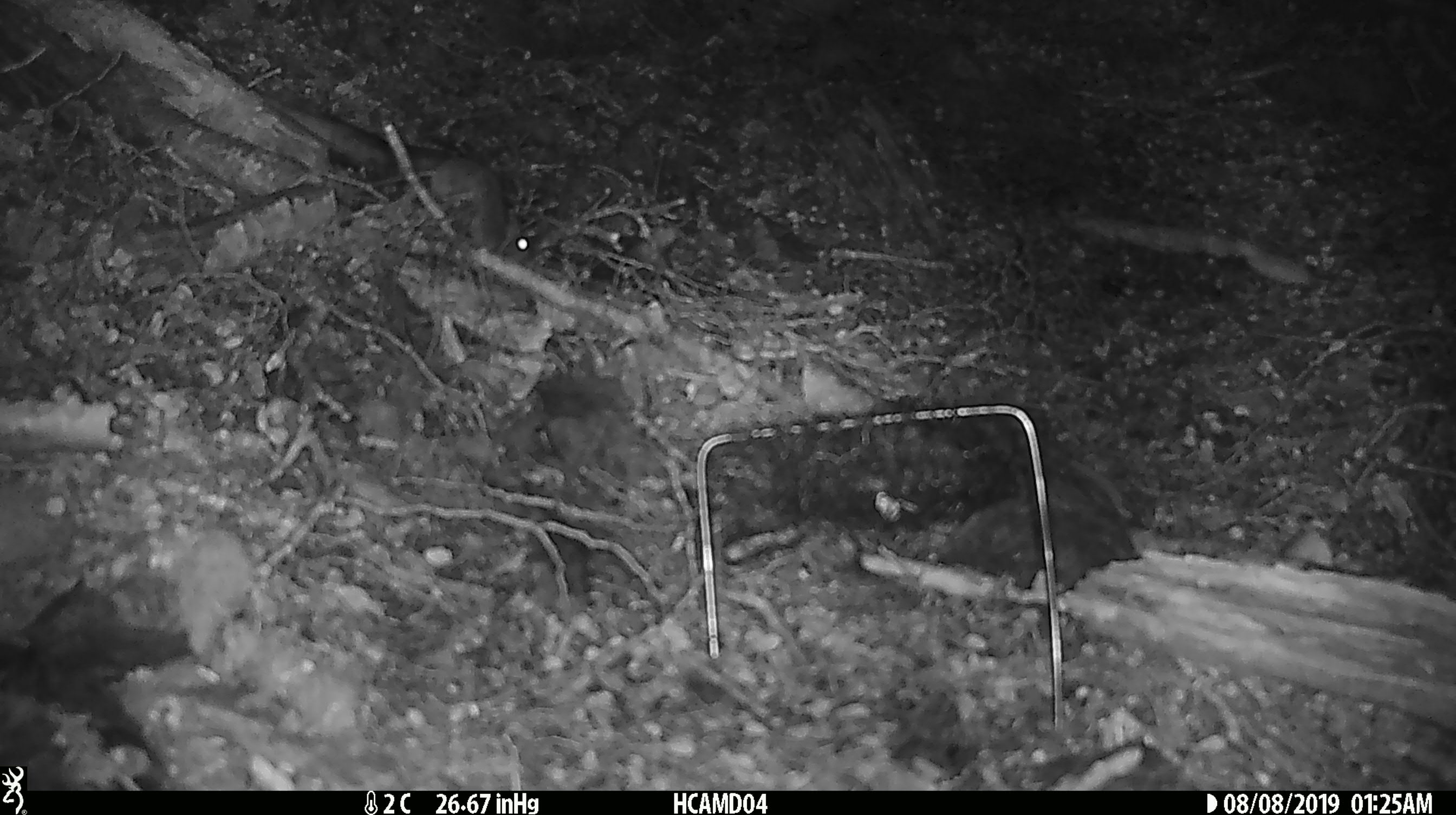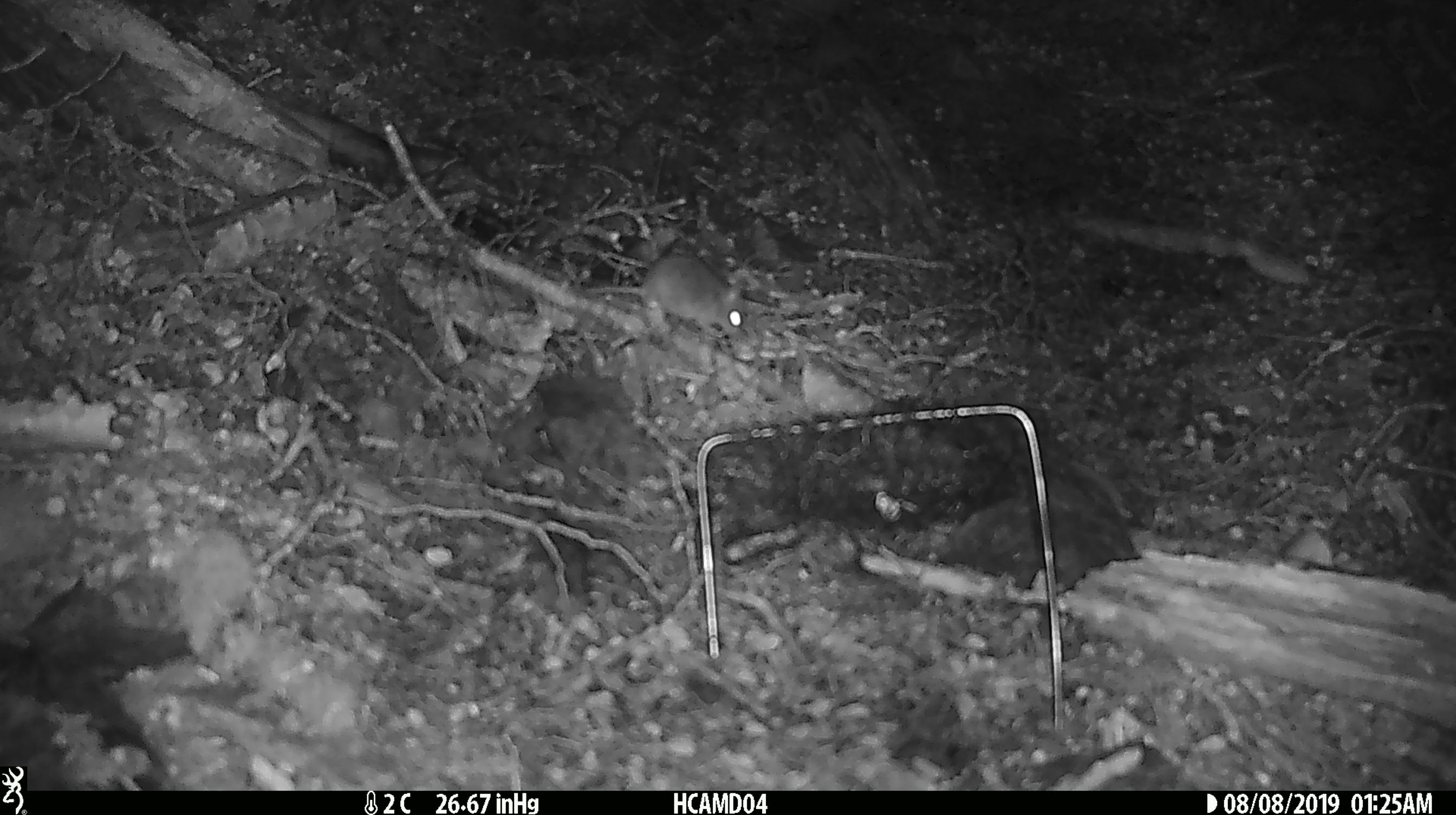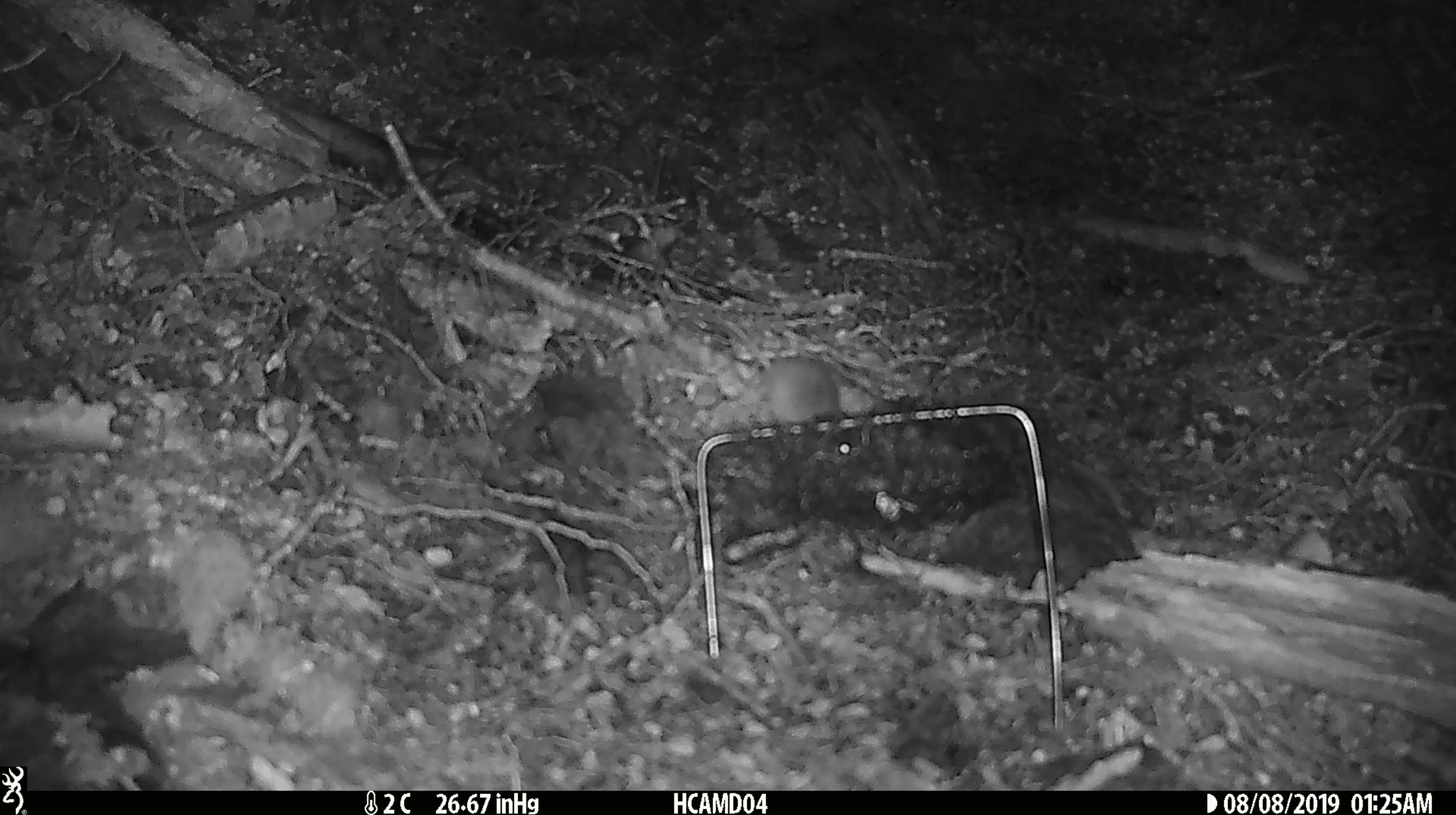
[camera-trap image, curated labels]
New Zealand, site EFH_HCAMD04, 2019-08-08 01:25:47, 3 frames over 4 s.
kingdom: Animalia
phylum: Chordata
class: Mammalia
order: Rodentia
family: Muridae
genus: Mus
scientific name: Mus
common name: mouse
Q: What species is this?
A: Mouse (Mus).